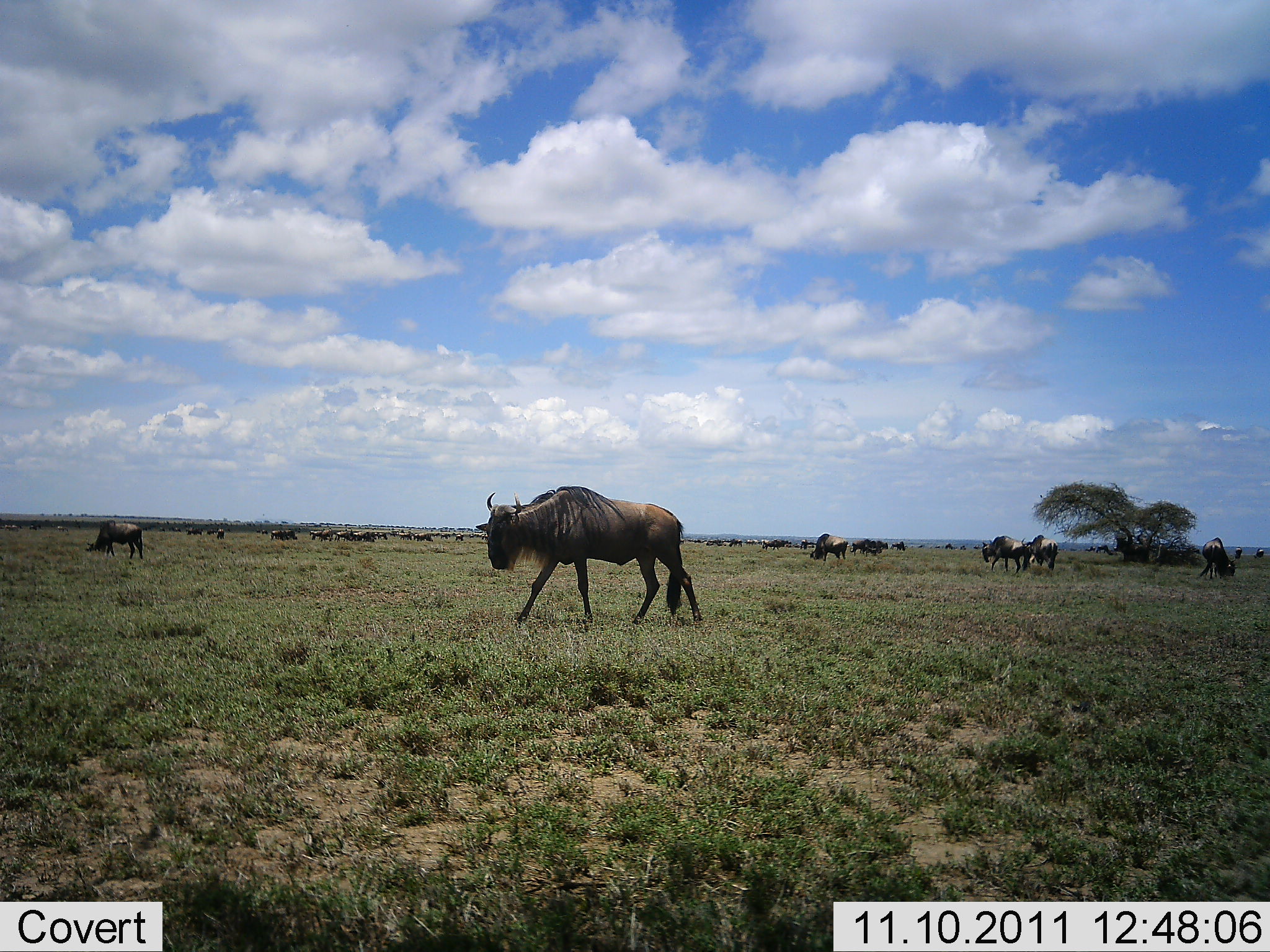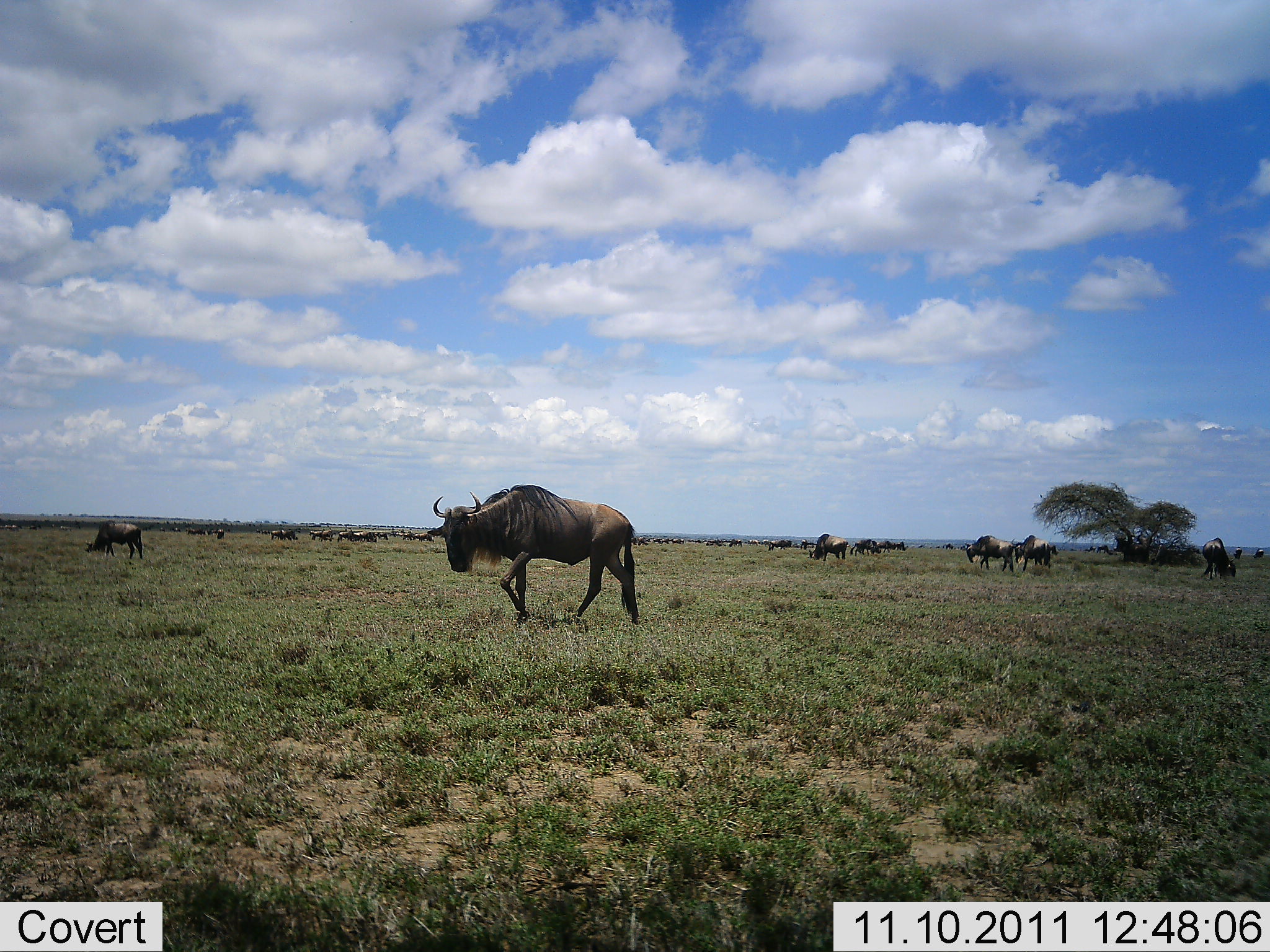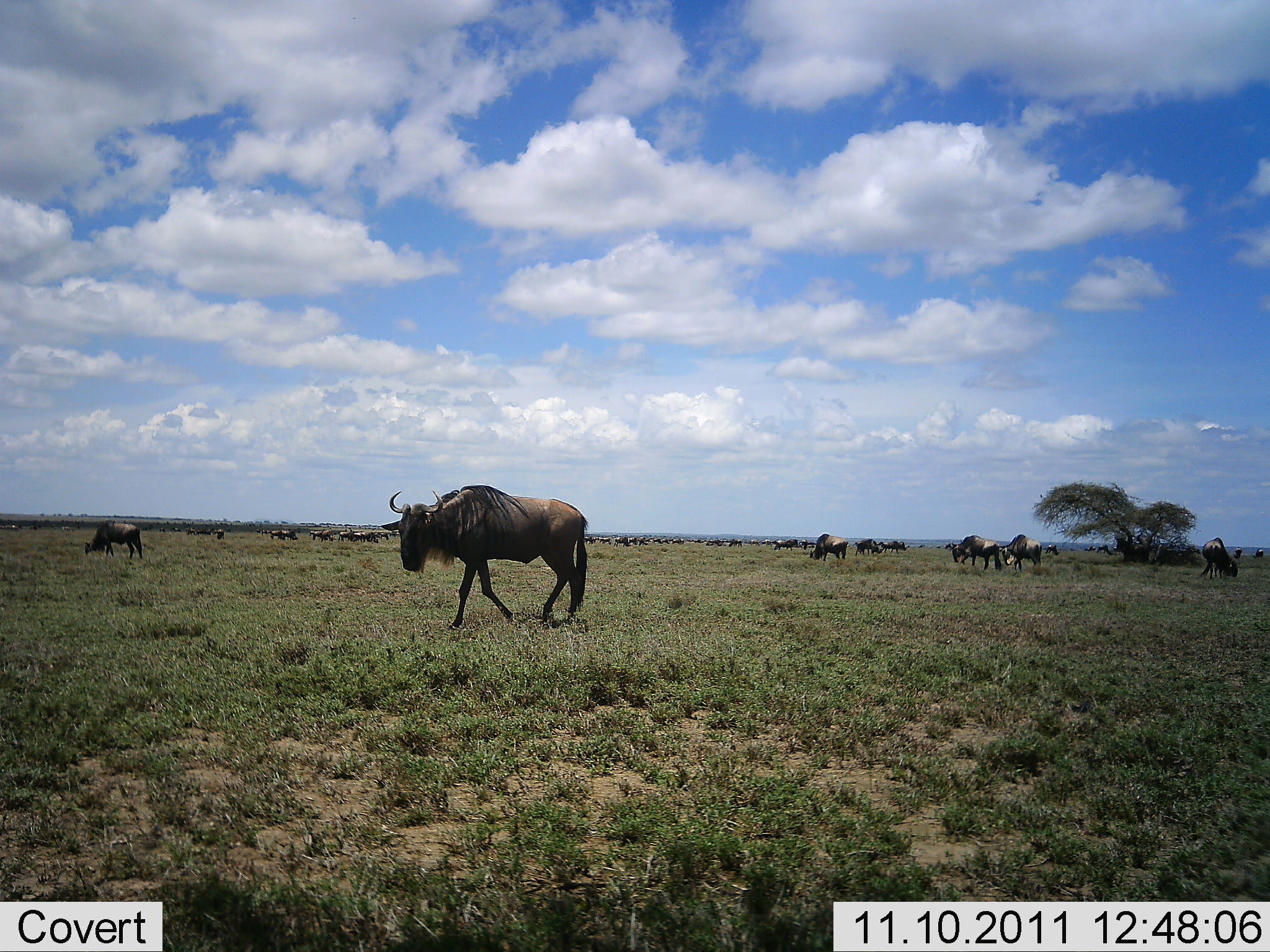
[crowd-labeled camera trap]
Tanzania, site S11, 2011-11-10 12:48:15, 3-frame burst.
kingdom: Animalia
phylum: Chordata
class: Mammalia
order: Artiodactyla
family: Bovidae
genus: Connochaetes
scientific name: Connochaetes taurinus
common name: blue wildebeest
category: wildebeest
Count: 11-50.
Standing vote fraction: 44%.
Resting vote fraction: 0%.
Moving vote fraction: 94%.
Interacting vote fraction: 0%.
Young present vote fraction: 6%.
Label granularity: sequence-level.